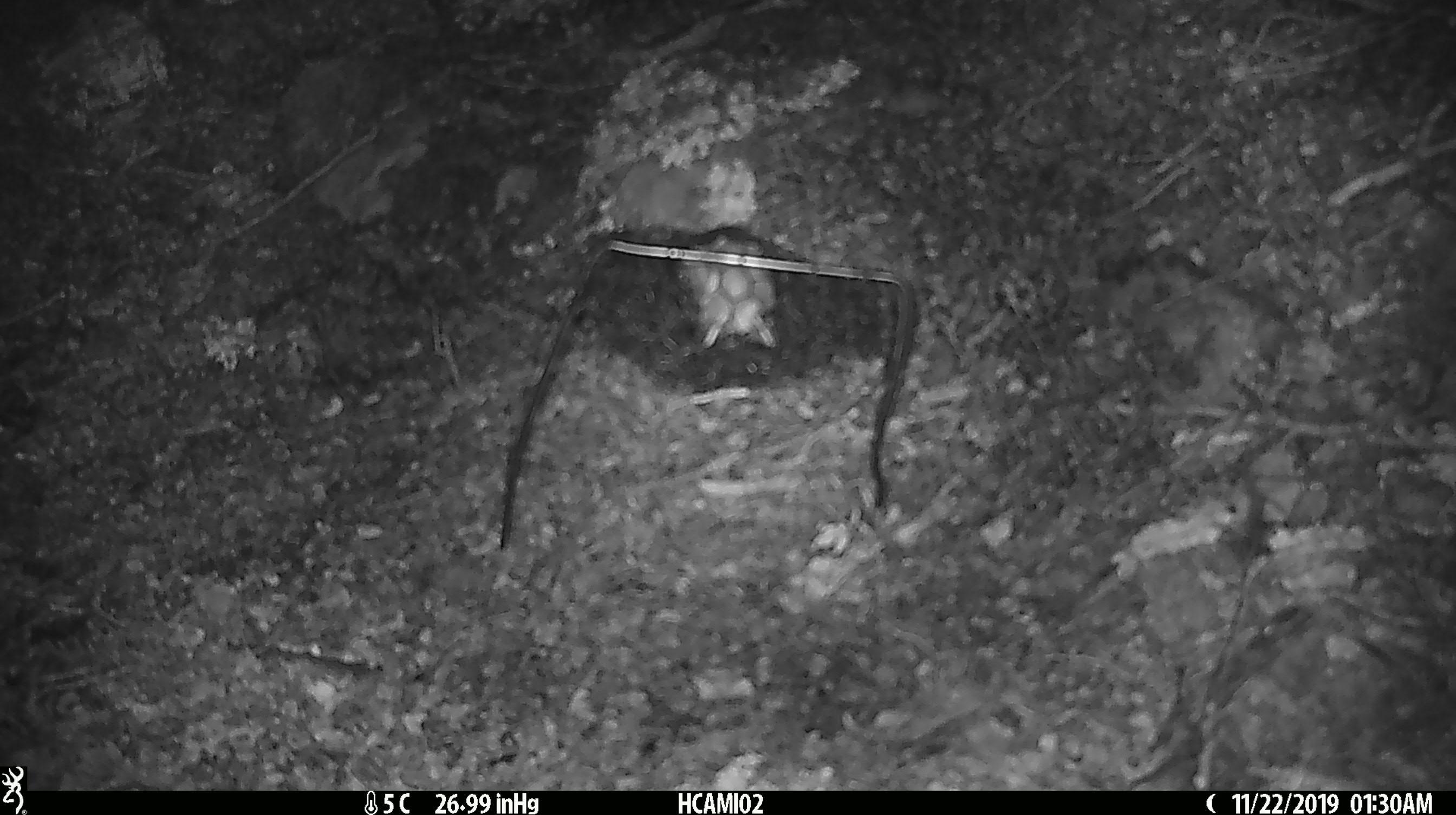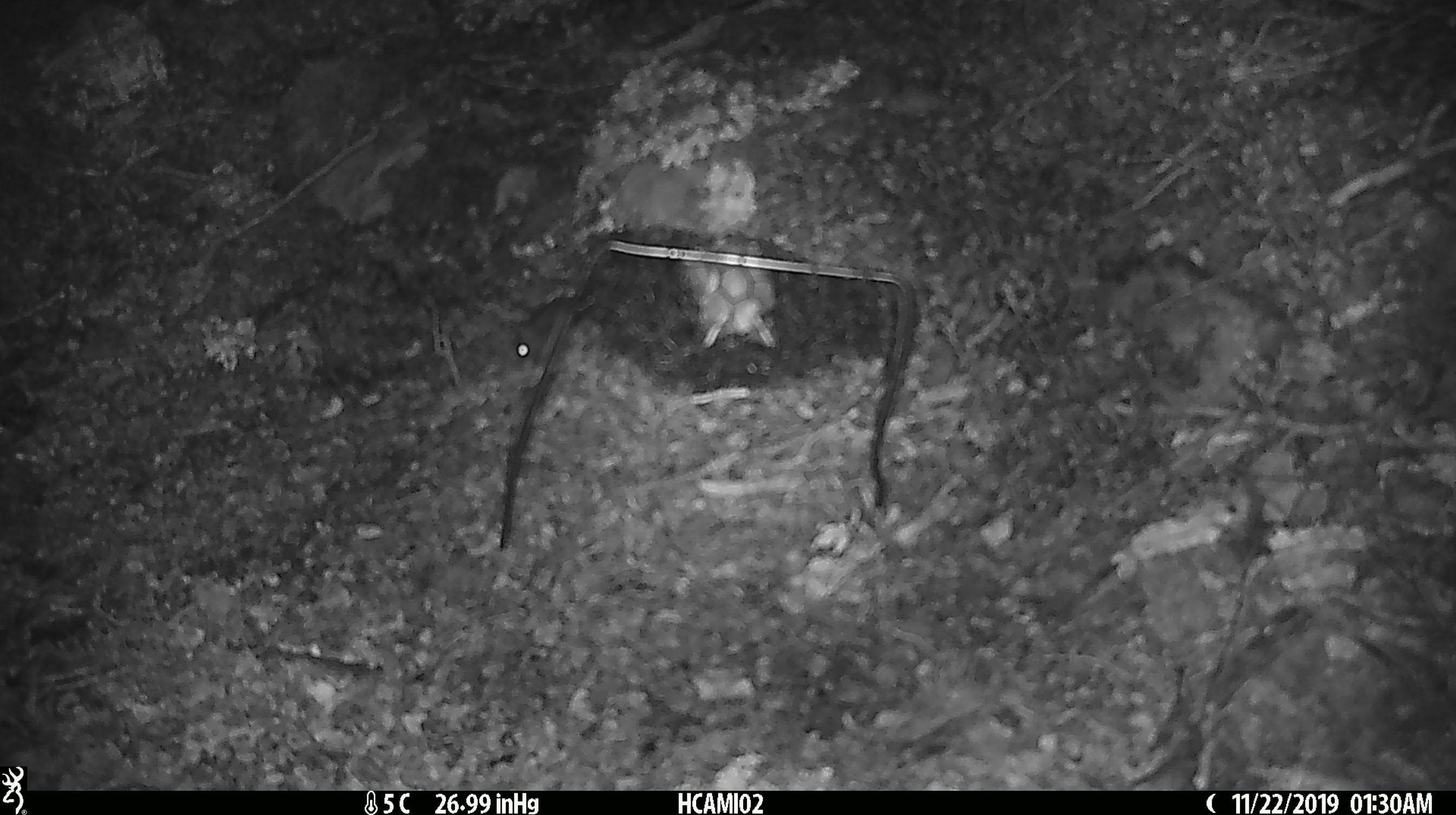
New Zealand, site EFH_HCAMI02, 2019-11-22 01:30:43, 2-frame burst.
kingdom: Animalia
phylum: Chordata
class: Mammalia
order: Rodentia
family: Muridae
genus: Mus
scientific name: Mus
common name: mouse